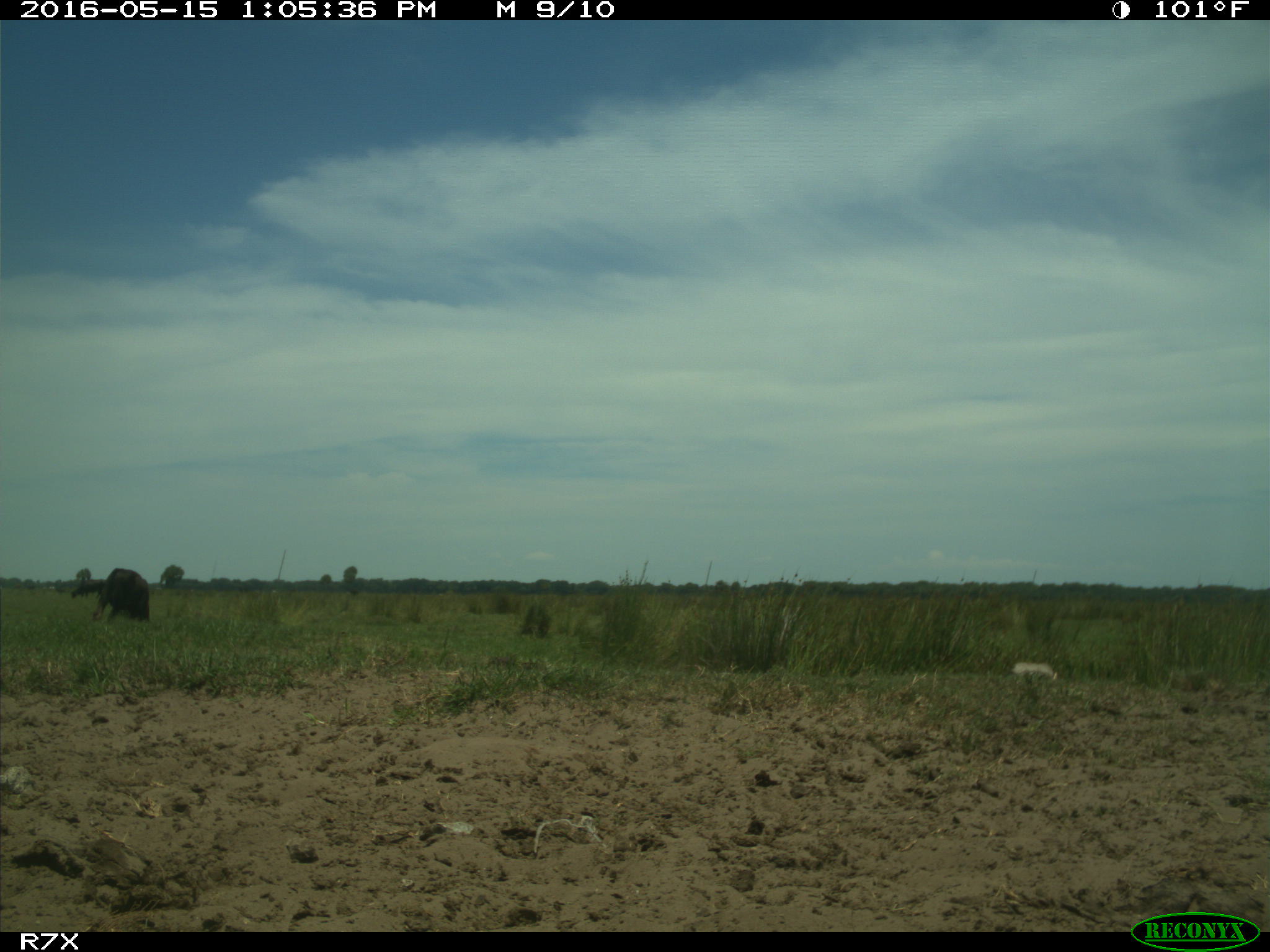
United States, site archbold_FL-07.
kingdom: Animalia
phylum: Chordata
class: Mammalia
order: Artiodactyla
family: Bovidae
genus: Bos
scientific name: Bos taurus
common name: domestic cow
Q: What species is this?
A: Bos taurus (domestic cow).